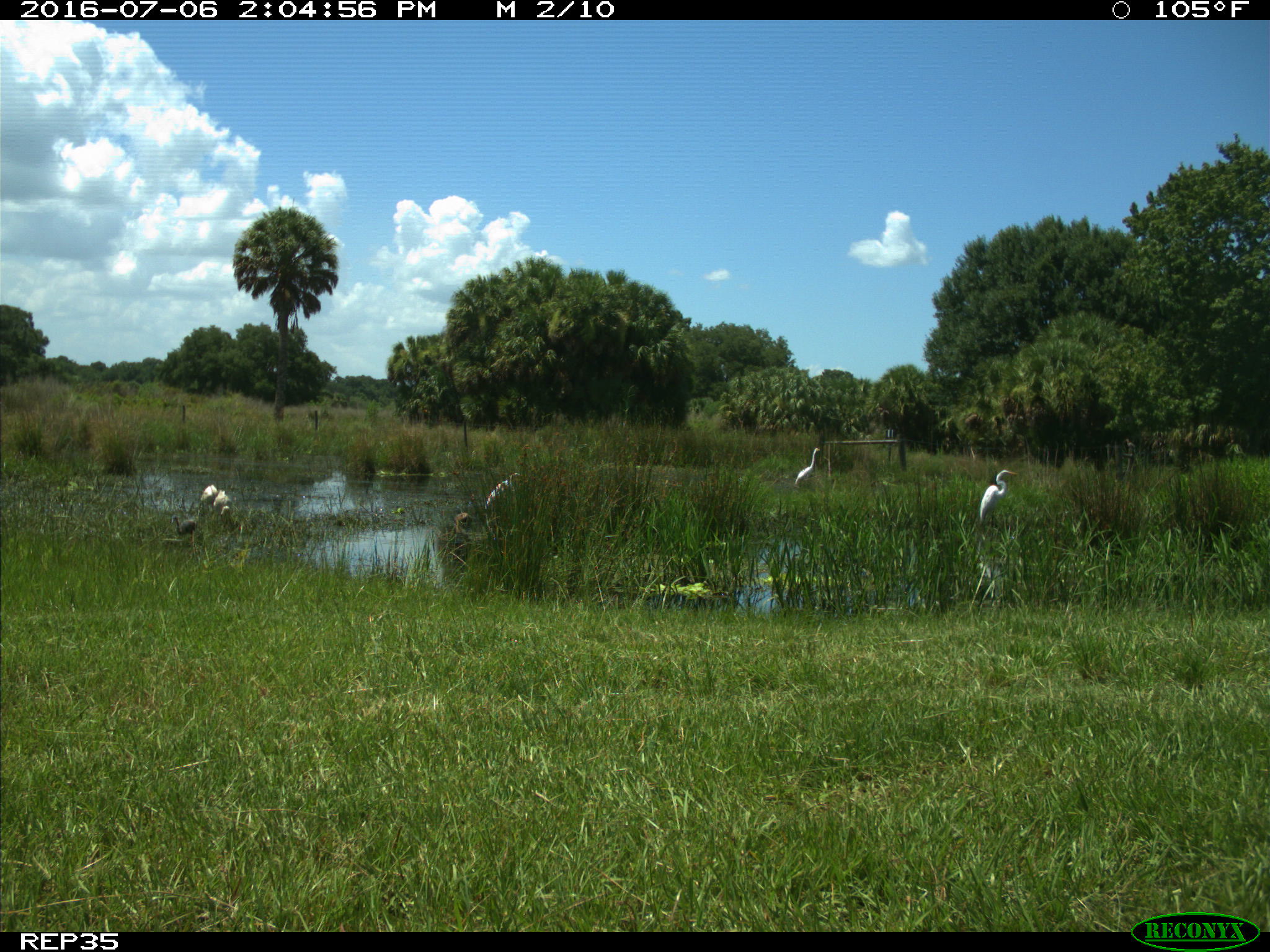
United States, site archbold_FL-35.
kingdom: Animalia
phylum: Chordata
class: Aves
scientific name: Aves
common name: birds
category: unidentified bird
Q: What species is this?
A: Unidentified bird (birds) (Aves).